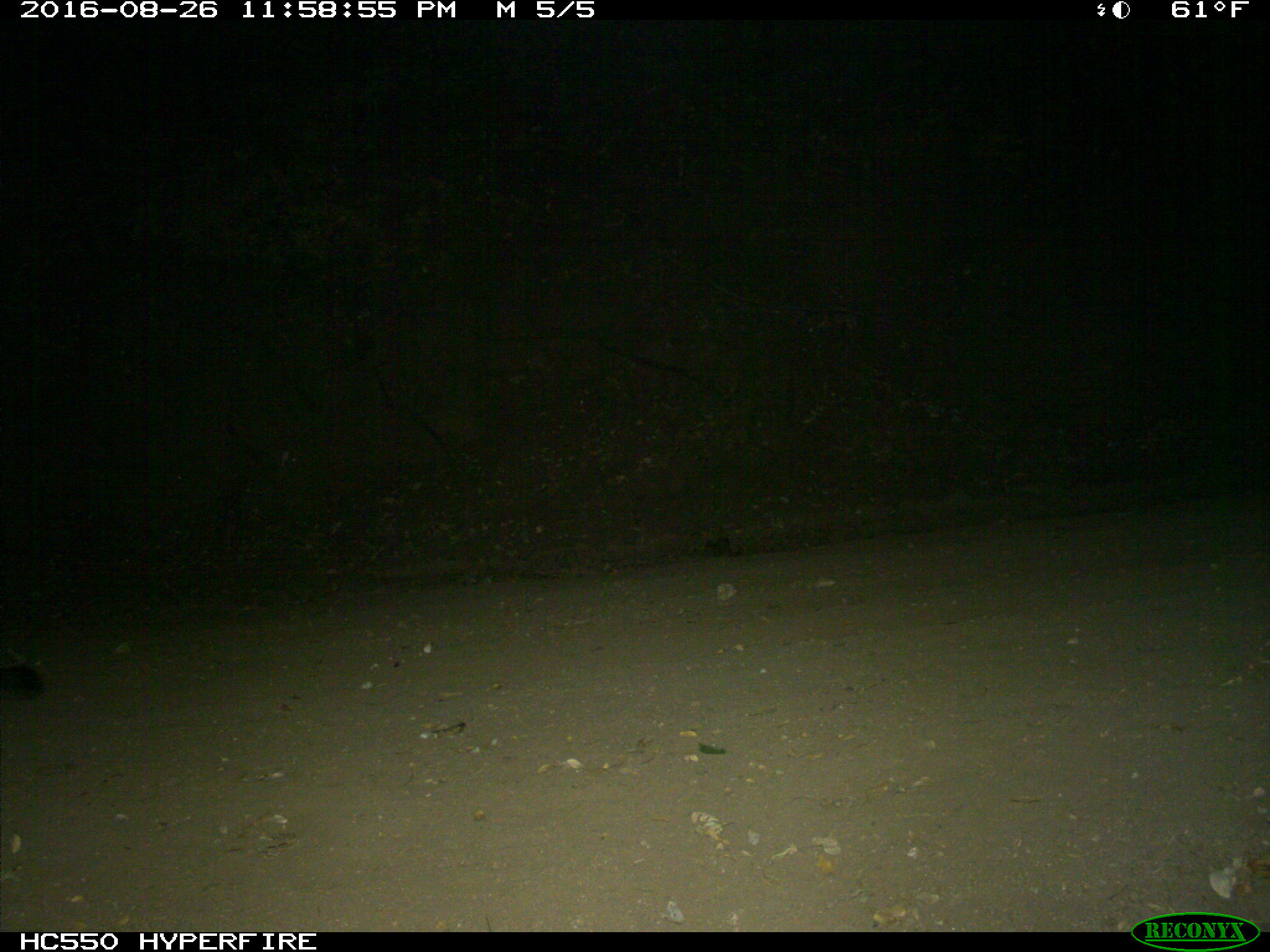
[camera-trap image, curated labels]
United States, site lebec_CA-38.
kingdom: Animalia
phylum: Chordata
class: Mammalia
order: Carnivora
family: Felidae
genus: Puma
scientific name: Puma concolor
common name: mountain lion